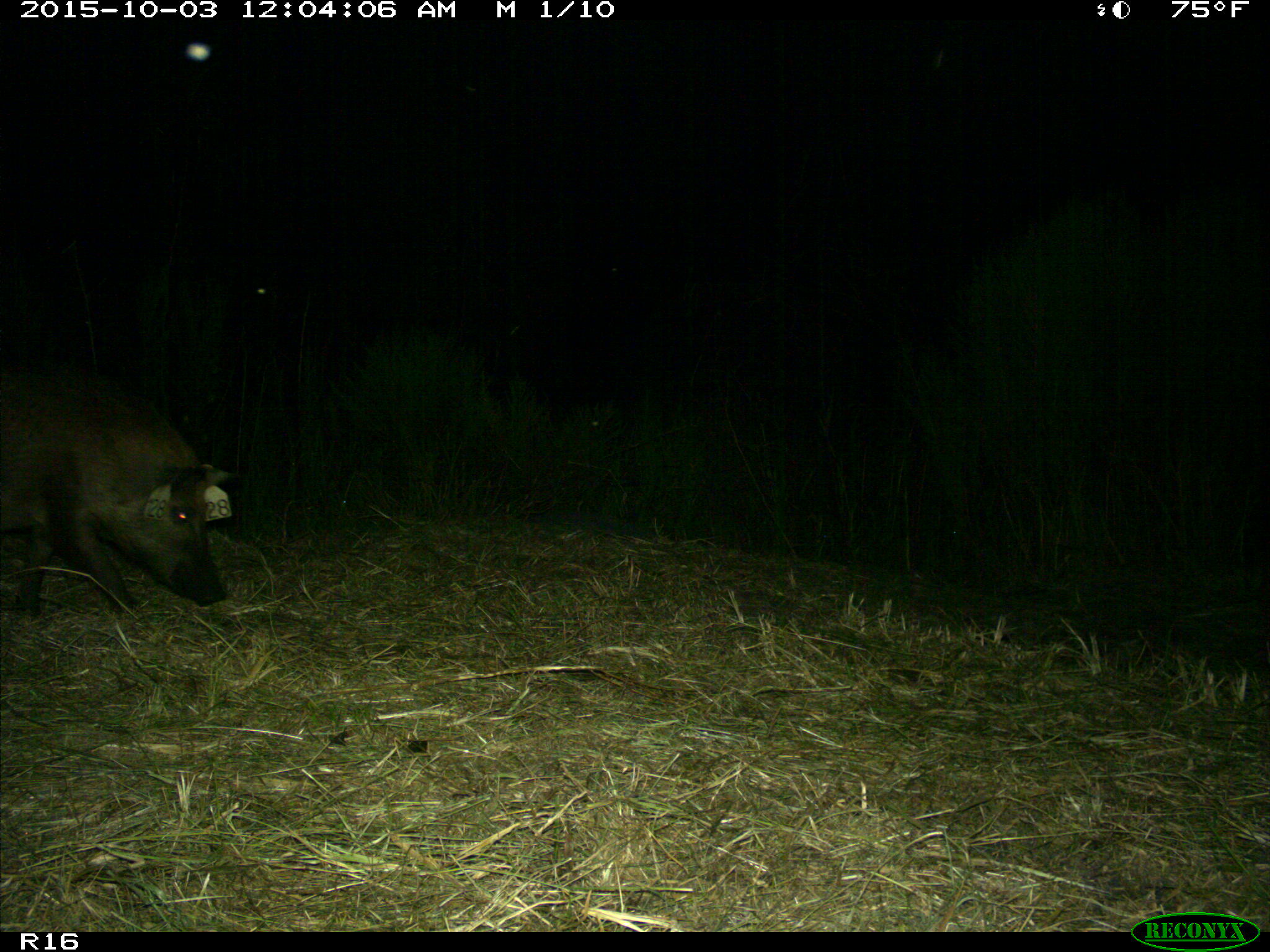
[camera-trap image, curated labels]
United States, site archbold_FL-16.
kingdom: Animalia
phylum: Chordata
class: Mammalia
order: Artiodactyla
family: Suidae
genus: Sus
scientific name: Sus scrofa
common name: wild boar